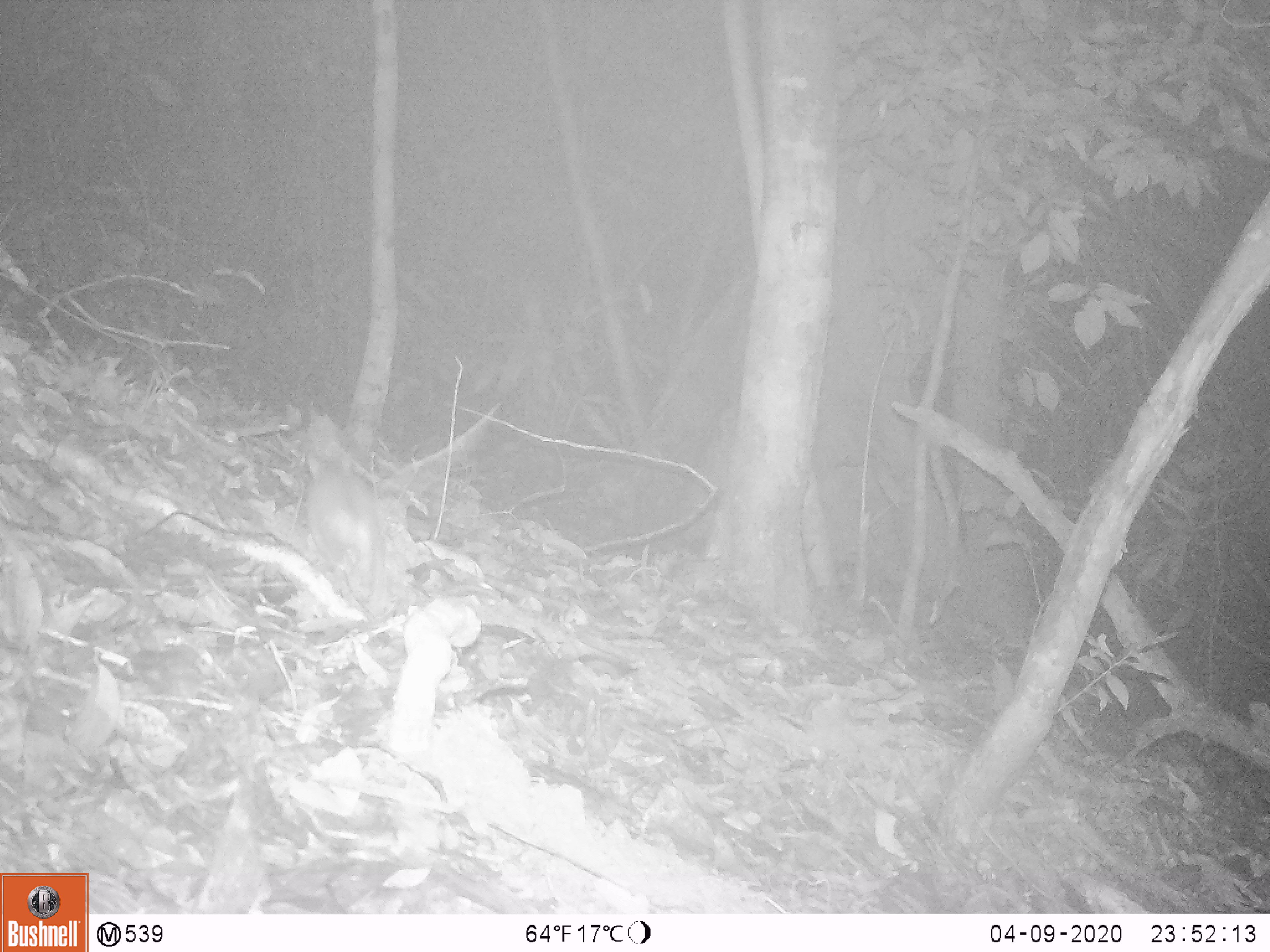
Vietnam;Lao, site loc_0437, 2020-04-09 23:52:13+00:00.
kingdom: Animalia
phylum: Chordata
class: Mammalia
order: Rodentia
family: Muridae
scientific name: Muridae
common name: old-world mice and rats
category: unidentified murid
Unidentified murid (old-world mice and rats) (Muridae). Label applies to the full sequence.